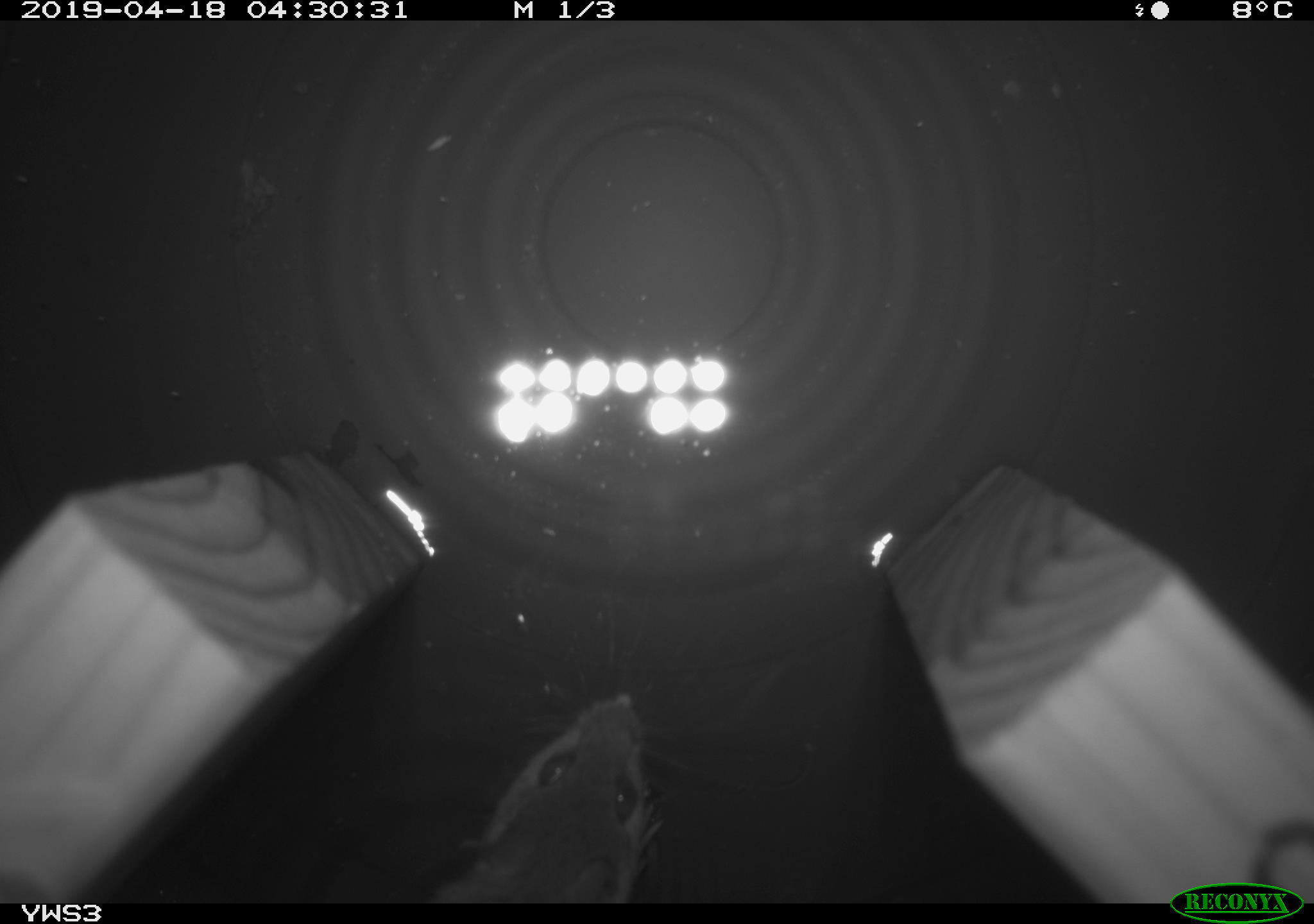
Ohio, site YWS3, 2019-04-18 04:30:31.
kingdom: Animalia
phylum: Chordata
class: Mammalia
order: Rodentia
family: Cricetidae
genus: Peromyscus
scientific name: Peromyscus leucopus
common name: white-footed mouse